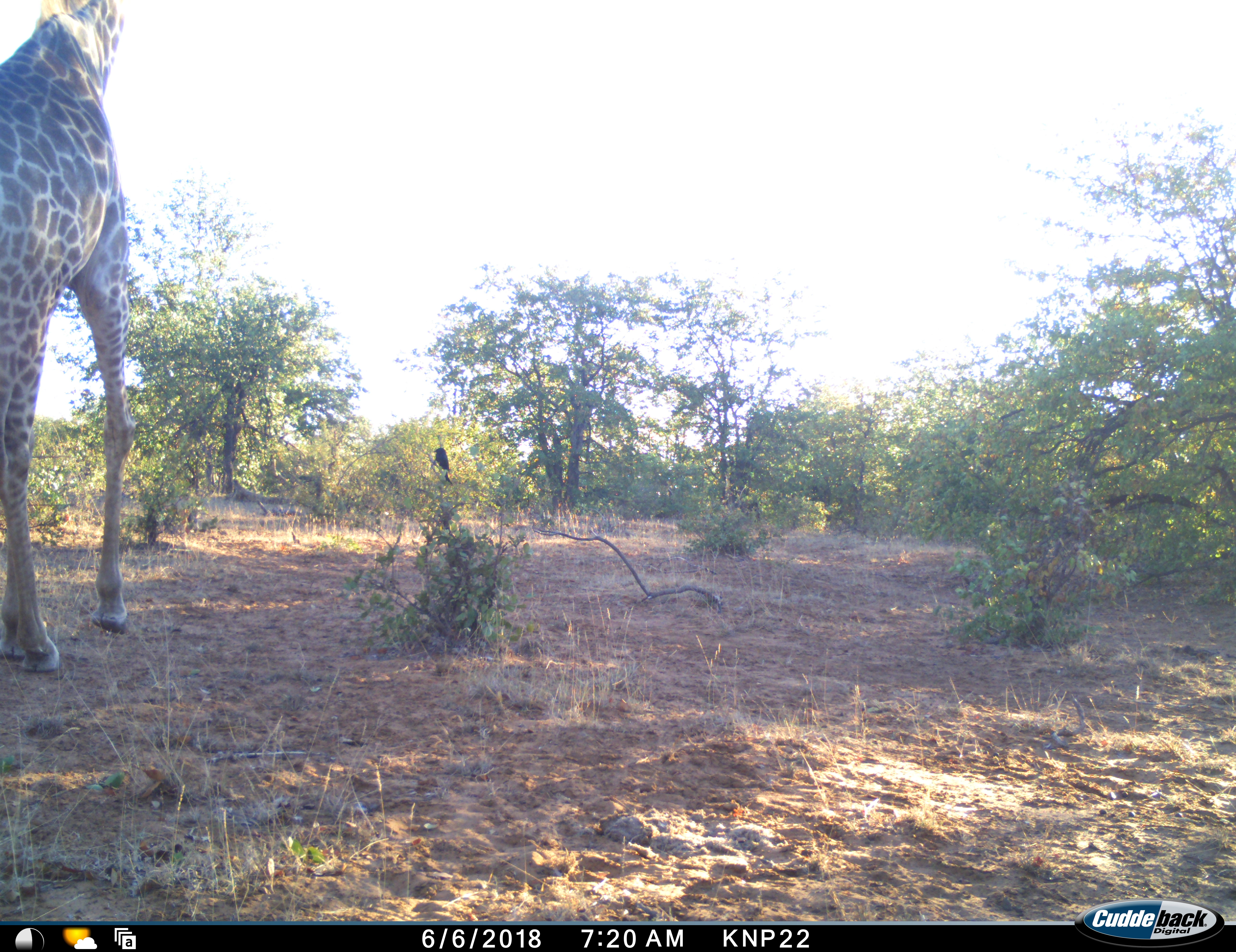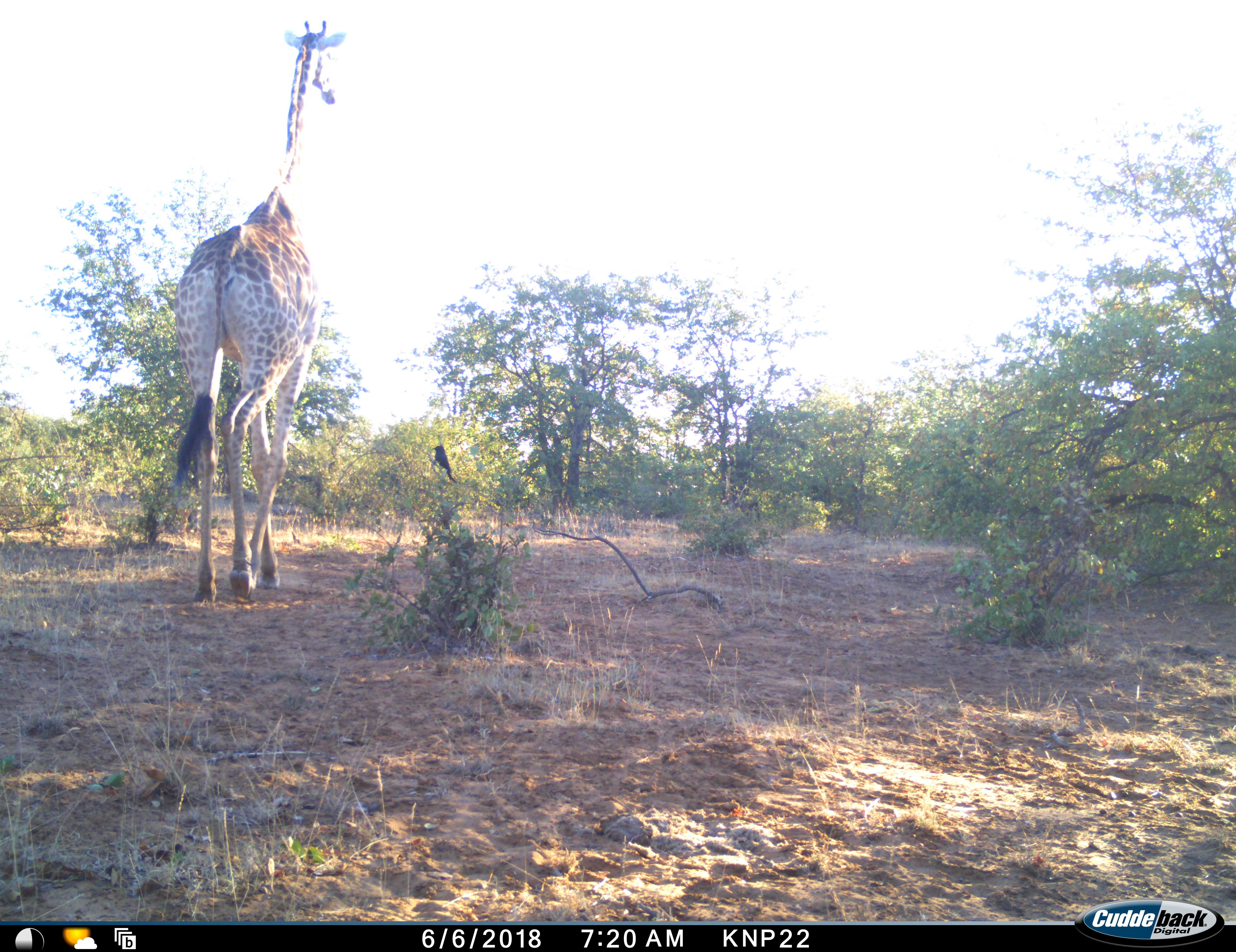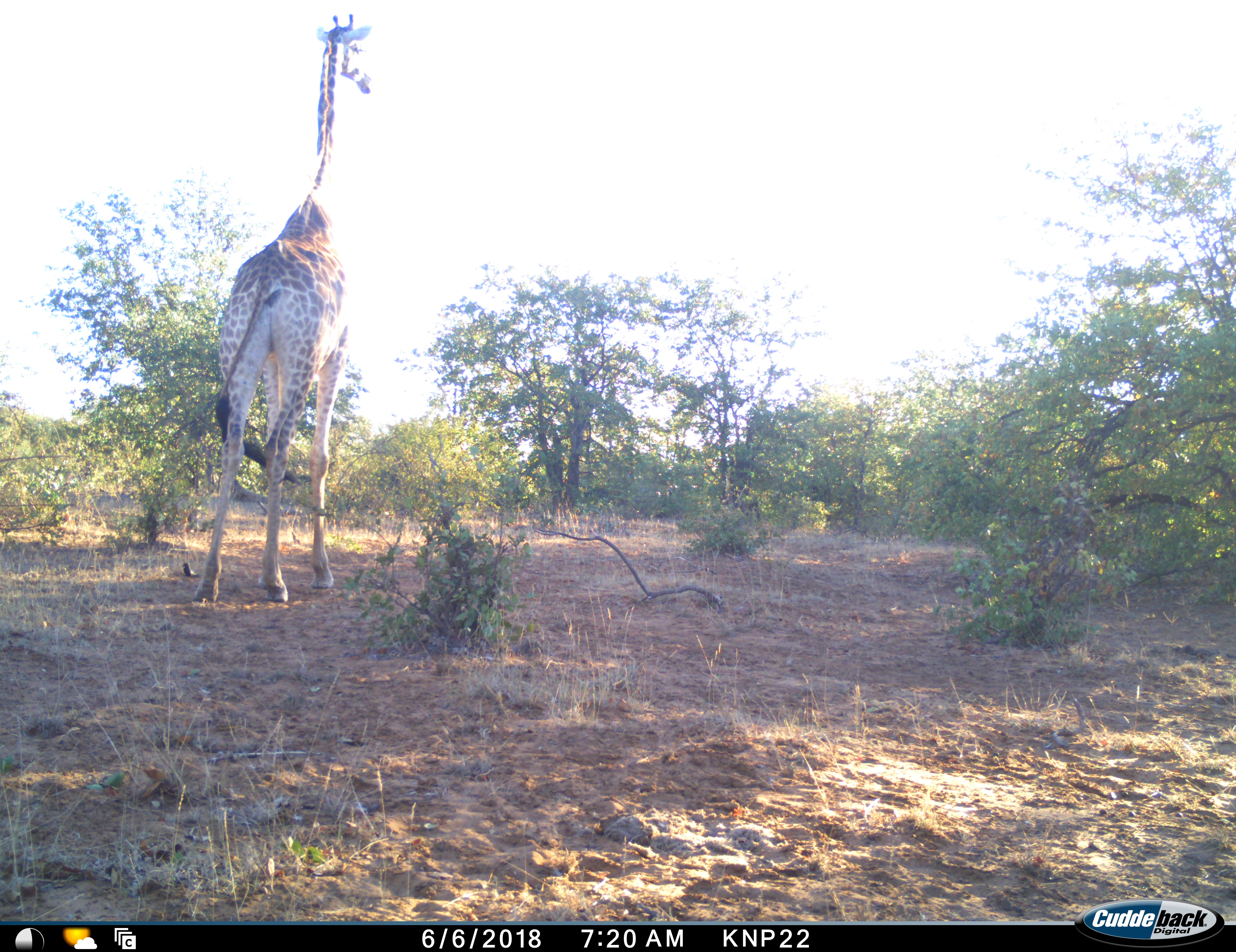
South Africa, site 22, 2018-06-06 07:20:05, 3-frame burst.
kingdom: Animalia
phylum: Chordata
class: Aves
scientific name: Aves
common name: bird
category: birdother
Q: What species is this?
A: Birdother (bird) (Aves).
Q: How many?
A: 1.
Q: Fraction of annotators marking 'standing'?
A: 33%.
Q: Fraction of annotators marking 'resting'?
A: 67%.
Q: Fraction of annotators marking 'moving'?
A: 22%.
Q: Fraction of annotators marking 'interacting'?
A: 0%.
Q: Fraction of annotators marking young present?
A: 0%.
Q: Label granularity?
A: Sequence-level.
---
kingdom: Animalia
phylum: Chordata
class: Mammalia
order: Artiodactyla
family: Giraffidae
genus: Giraffa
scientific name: Giraffa camelopardalis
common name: giraffe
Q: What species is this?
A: Giraffe (Giraffa camelopardalis).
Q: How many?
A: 1.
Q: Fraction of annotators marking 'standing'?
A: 0%.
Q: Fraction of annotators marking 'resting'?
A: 0%.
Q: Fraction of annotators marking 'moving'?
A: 100%.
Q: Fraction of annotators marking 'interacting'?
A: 0%.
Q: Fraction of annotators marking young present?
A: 0%.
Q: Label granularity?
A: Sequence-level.